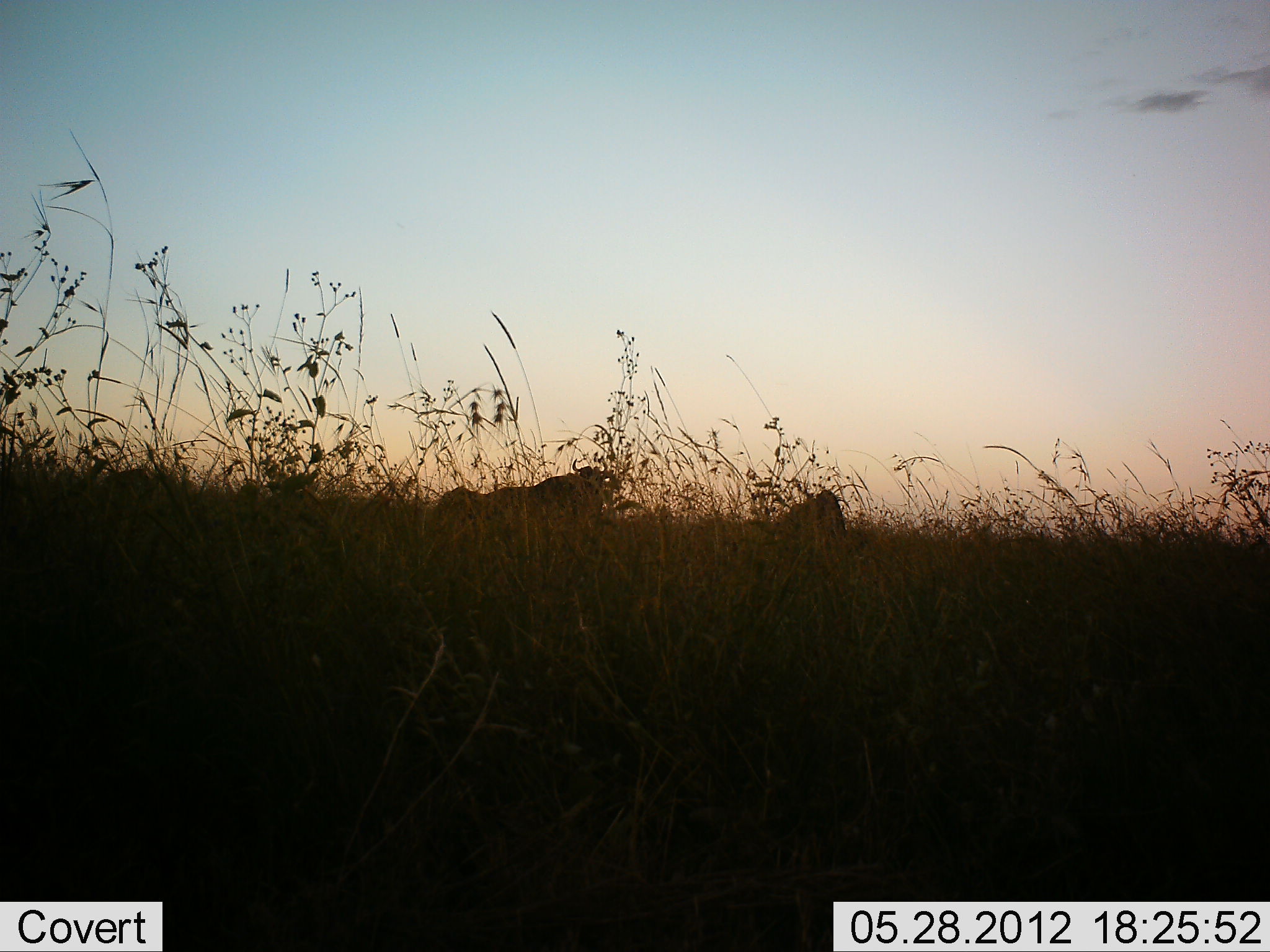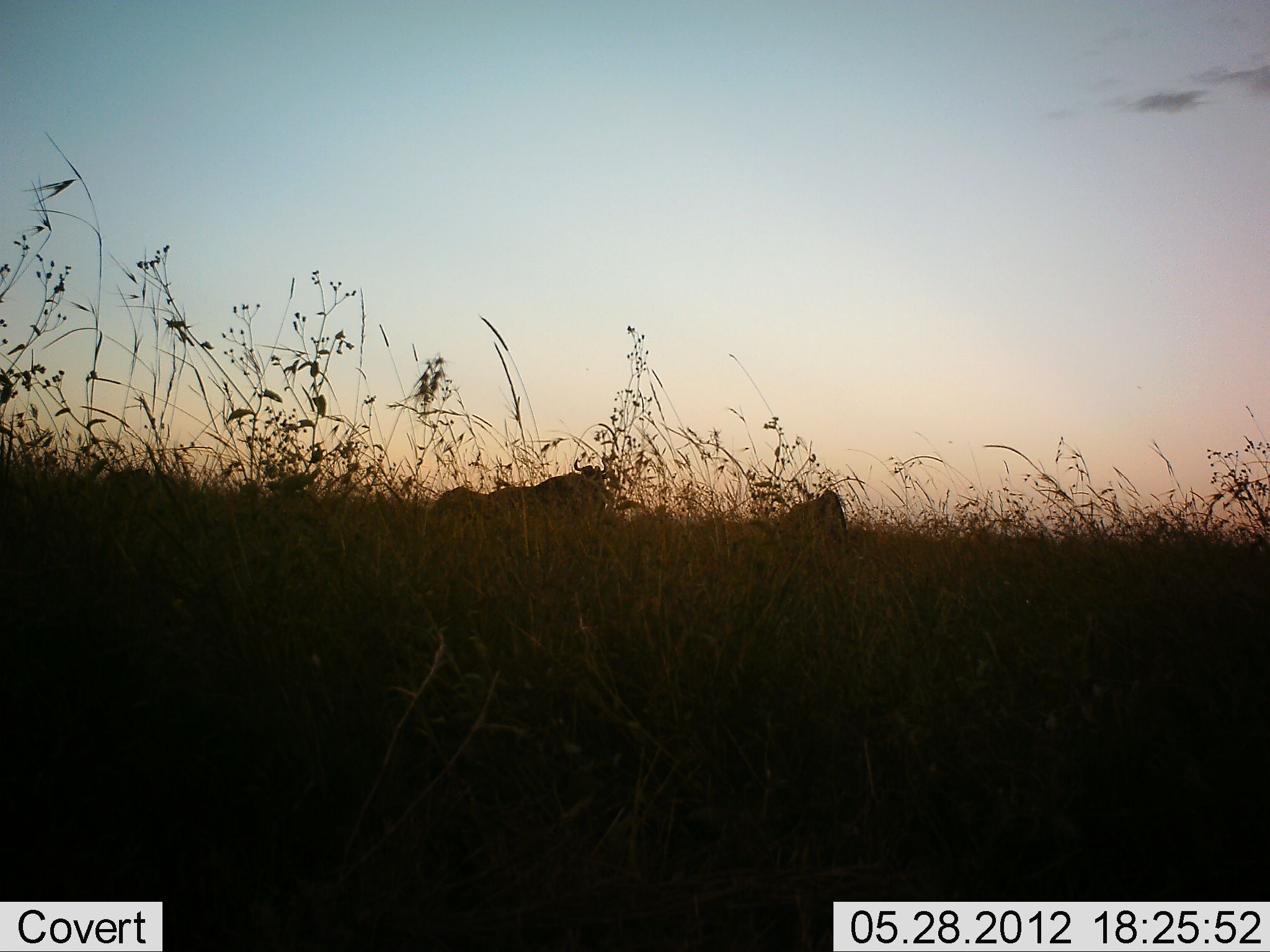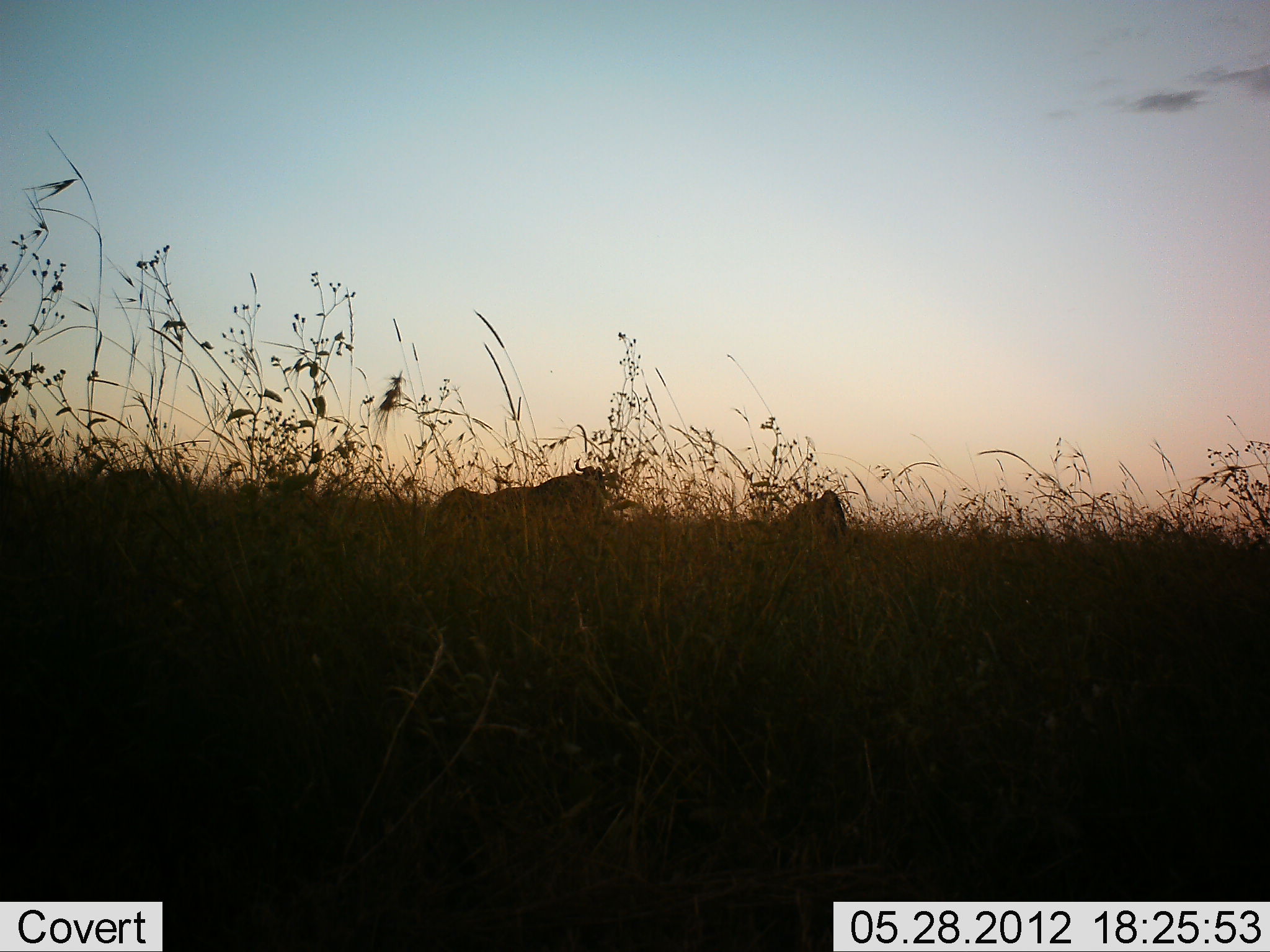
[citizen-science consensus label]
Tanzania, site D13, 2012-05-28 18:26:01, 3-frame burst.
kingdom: Animalia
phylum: Chordata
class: Mammalia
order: Artiodactyla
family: Bovidae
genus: Connochaetes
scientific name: Connochaetes taurinus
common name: blue wildebeest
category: wildebeest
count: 3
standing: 60%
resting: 20%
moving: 0%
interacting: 0%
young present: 0%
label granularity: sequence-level